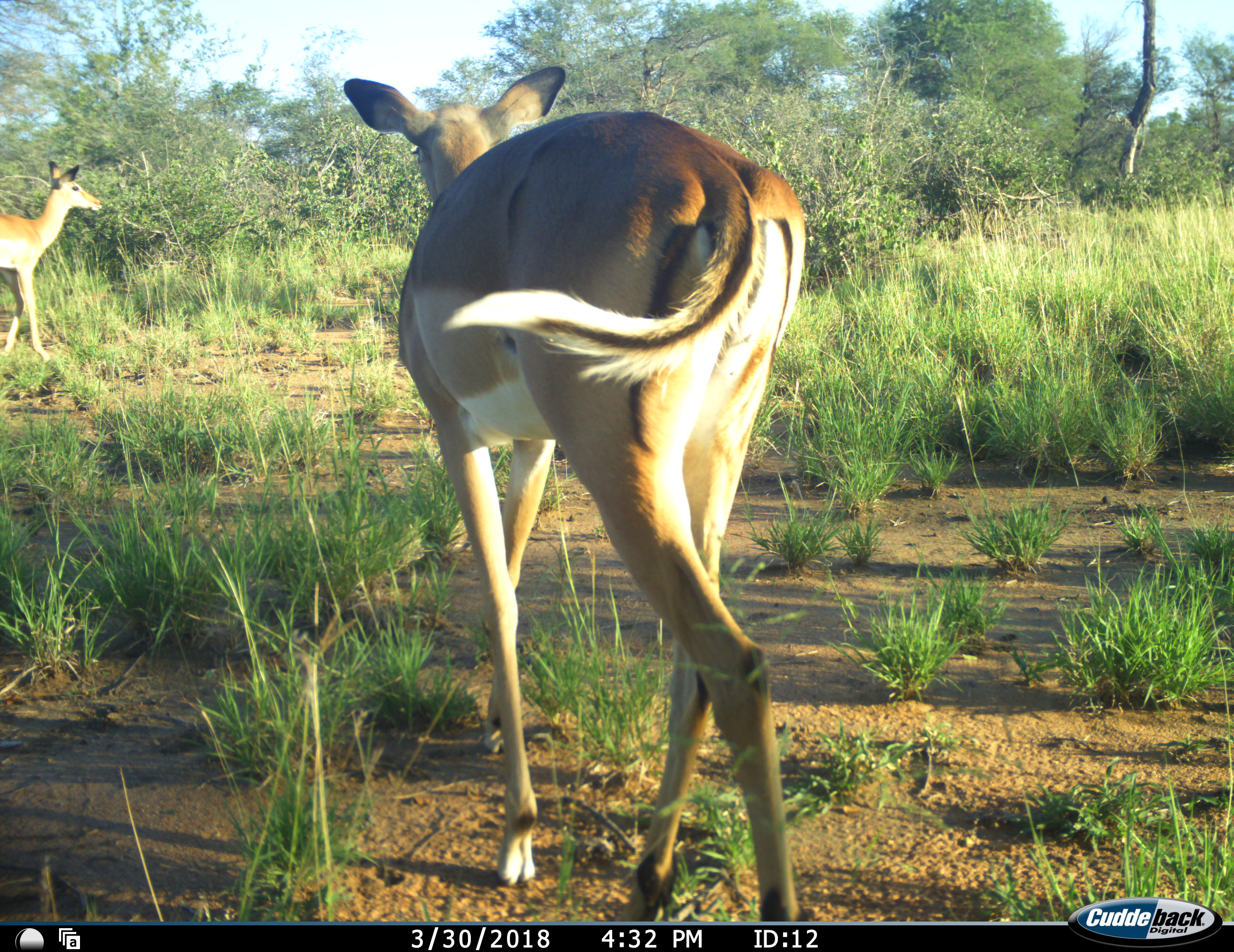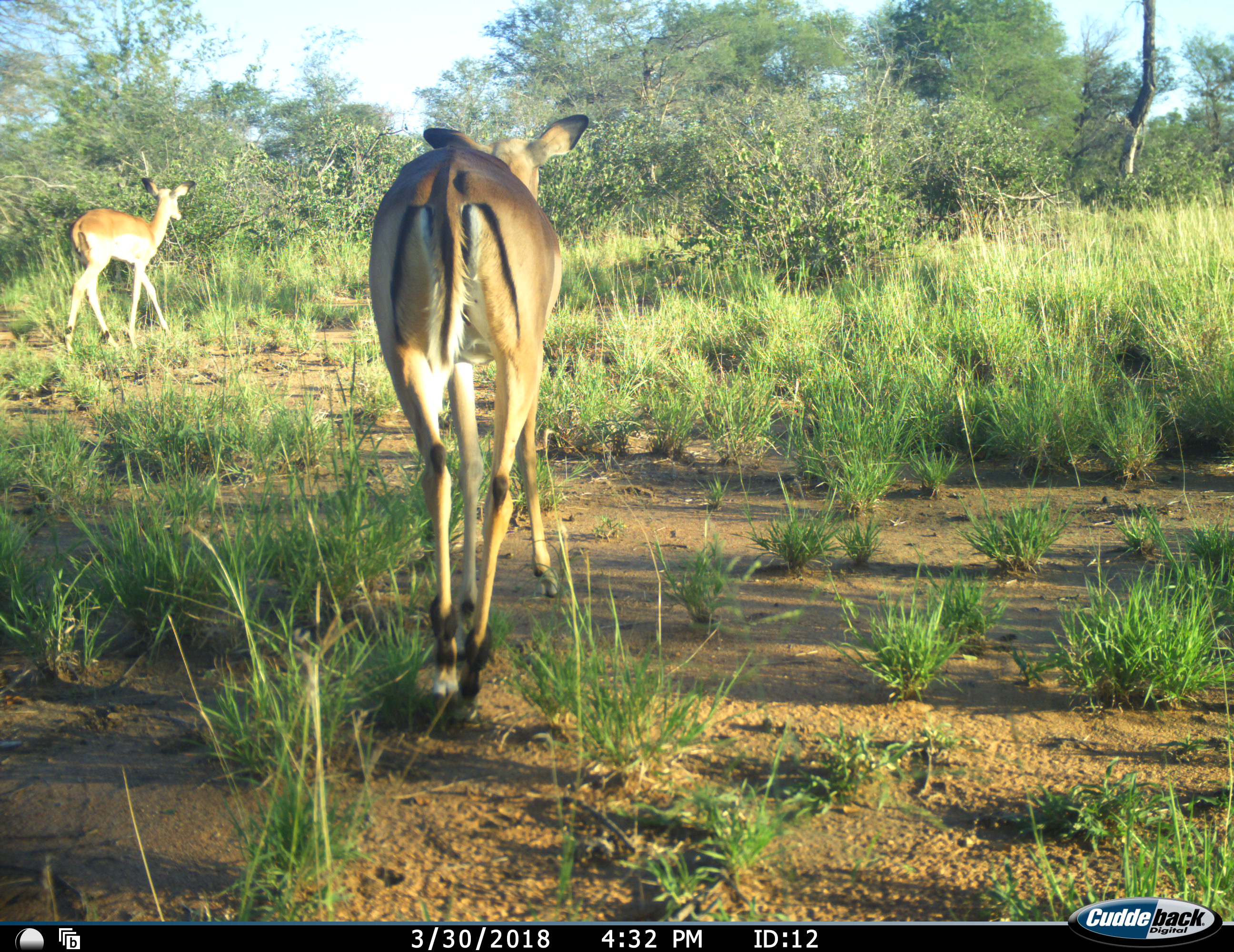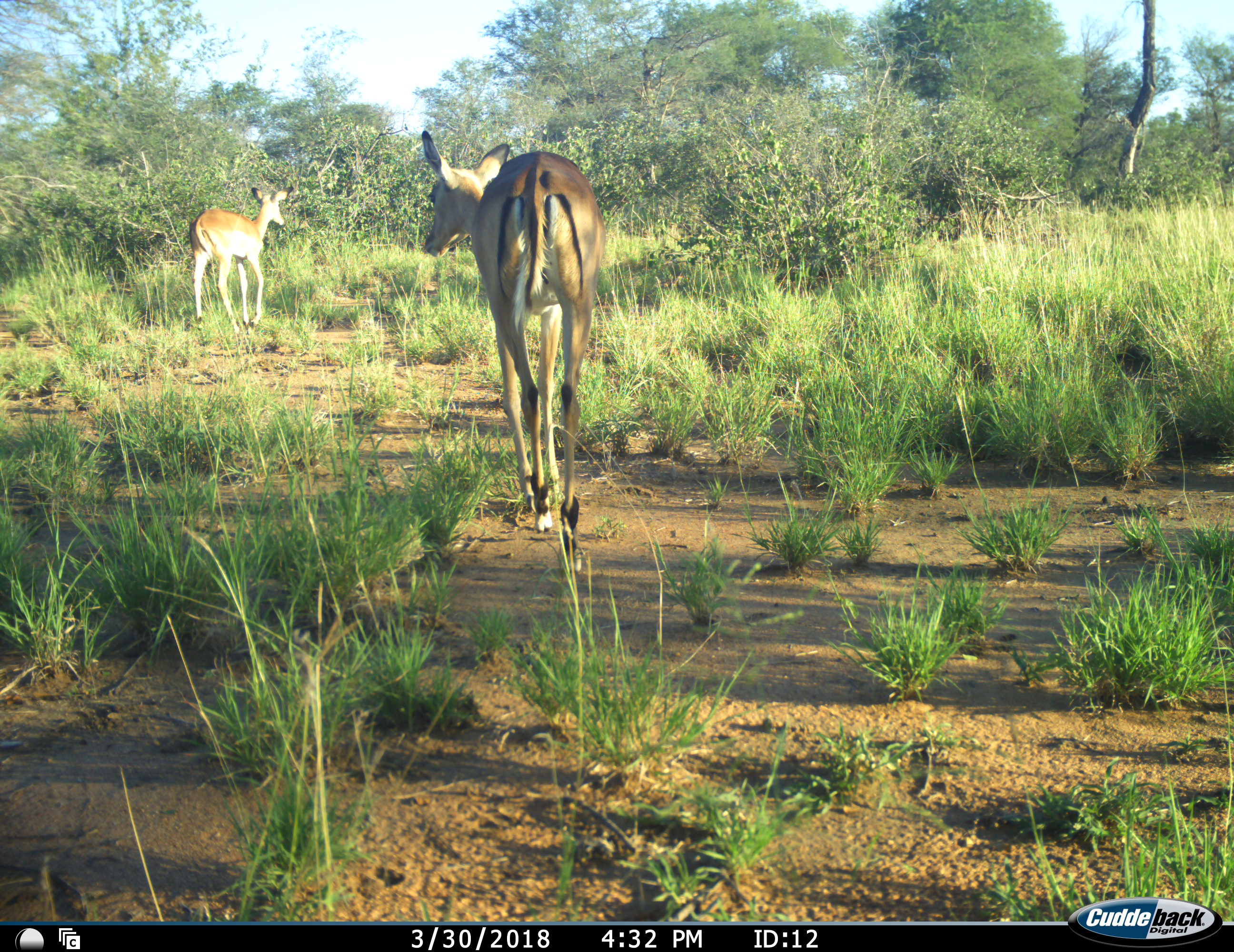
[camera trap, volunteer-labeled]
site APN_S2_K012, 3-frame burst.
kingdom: Animalia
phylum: Chordata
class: Mammalia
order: Artiodactyla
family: Bovidae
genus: Aepyceros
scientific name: Aepyceros melampus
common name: impala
Impala (Aepyceros melampus), count 2. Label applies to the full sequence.